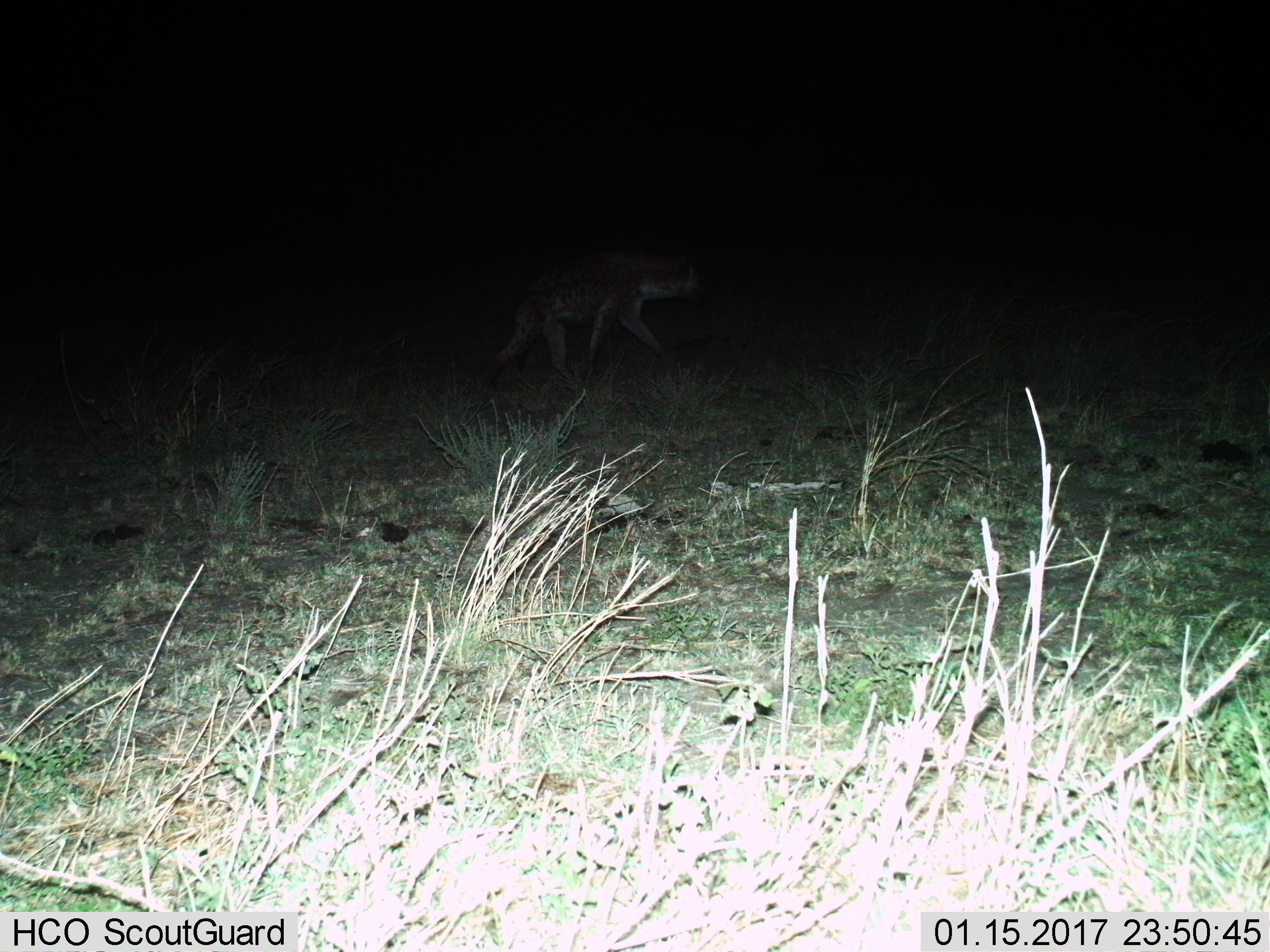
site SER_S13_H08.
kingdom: Animalia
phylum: Chordata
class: Mammalia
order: Carnivora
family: Hyaenidae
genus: Crocuta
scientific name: Crocuta crocuta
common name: spotted hyena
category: hyenaspotted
Hyenaspotted (spotted hyena) (Crocuta crocuta), count 1. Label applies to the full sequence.